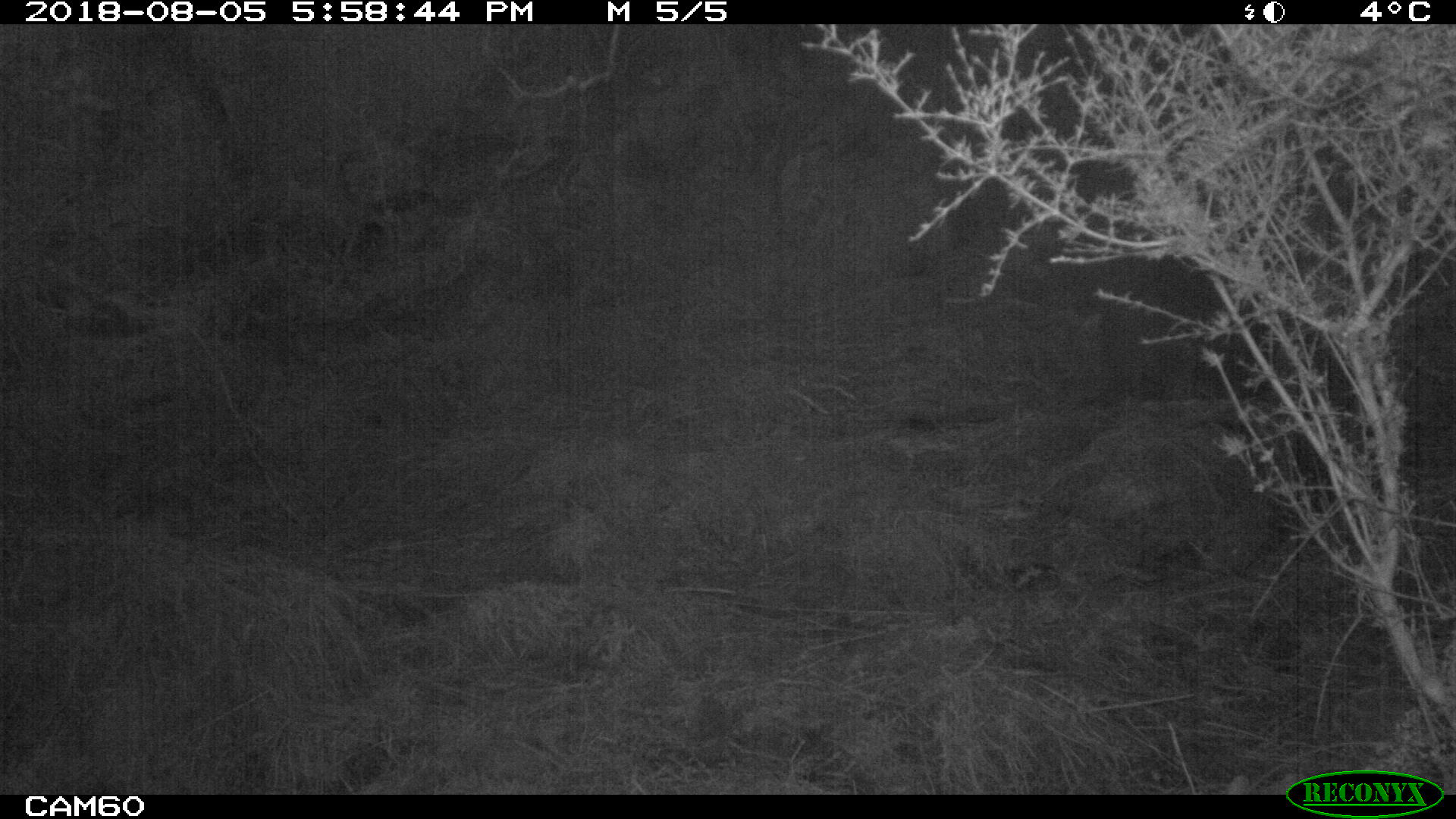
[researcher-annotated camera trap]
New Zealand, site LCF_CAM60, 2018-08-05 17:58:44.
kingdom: Animalia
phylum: Chordata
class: Mammalia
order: Diprotodontia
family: Macropodidae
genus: Notamacropus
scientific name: Notamacropus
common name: wallaby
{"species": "wallaby (Notamacropus)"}